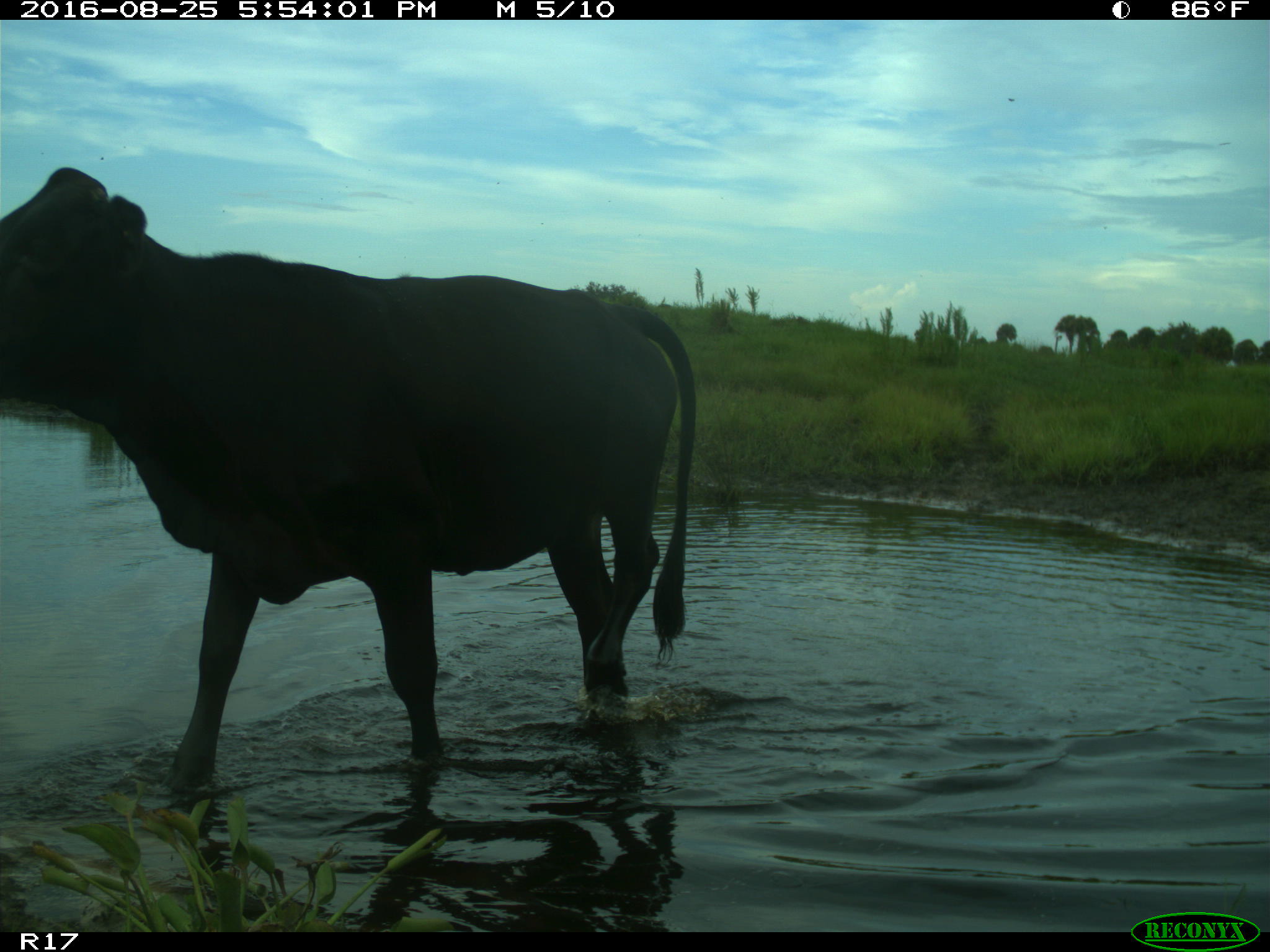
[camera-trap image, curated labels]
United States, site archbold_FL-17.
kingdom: Animalia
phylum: Chordata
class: Mammalia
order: Artiodactyla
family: Bovidae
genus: Bos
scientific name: Bos taurus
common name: domestic cow